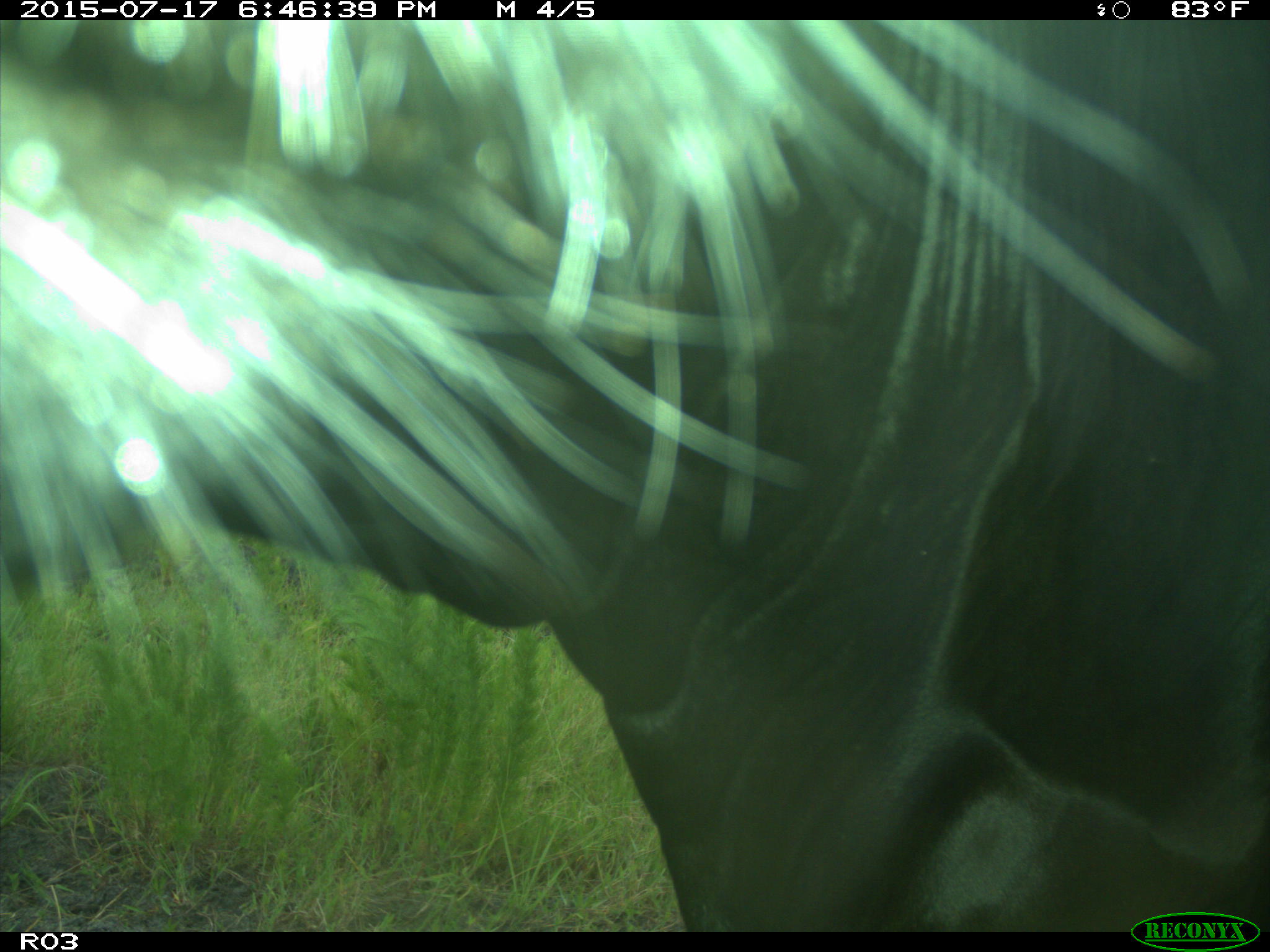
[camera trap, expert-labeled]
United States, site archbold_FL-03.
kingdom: Animalia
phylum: Chordata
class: Mammalia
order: Artiodactyla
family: Bovidae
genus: Bos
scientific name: Bos taurus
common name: domestic cow